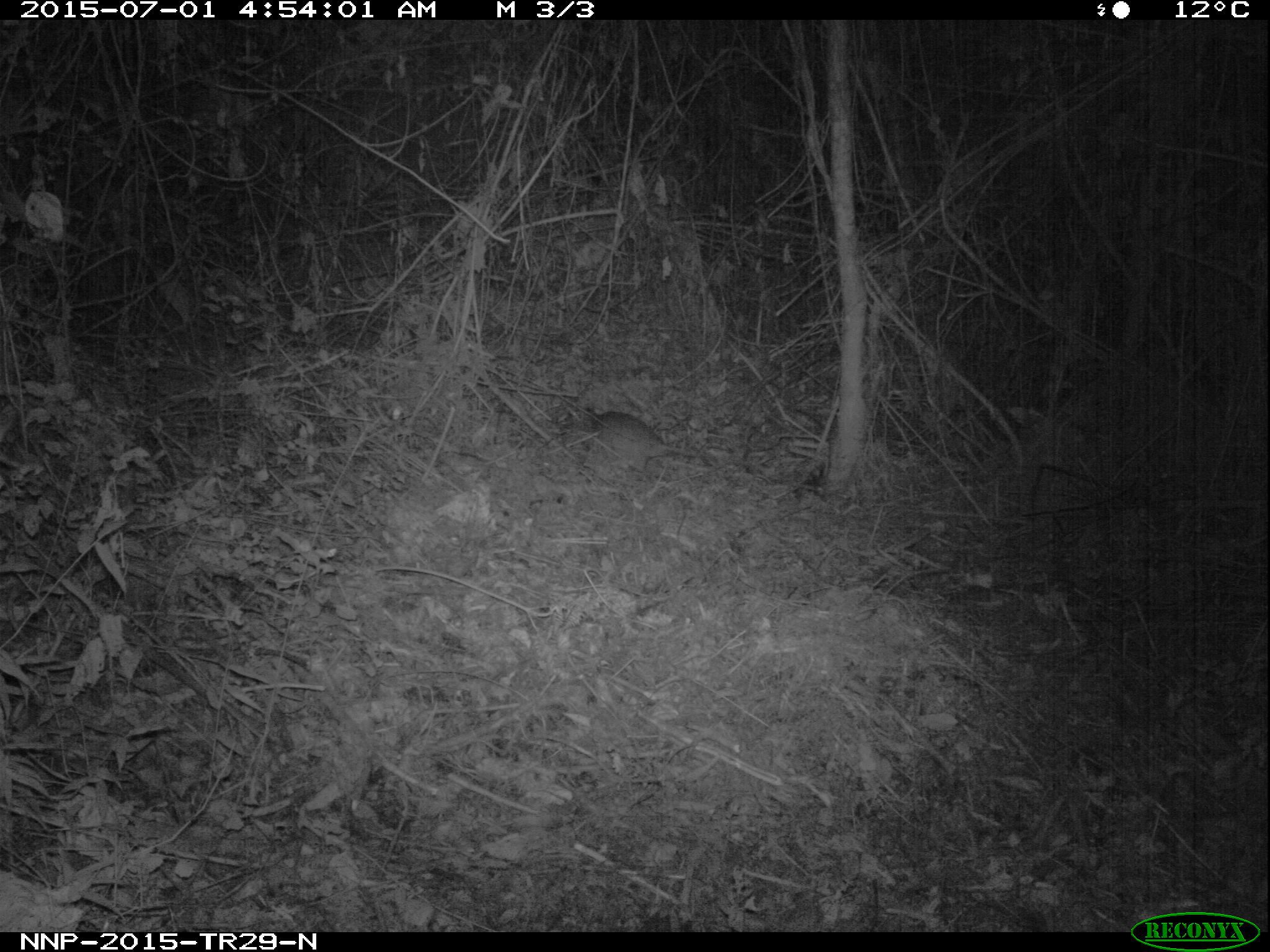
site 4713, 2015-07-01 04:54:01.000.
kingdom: Animalia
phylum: Chordata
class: Mammalia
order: Rodentia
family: Nesomyidae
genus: Cricetomys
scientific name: Cricetomys gambianus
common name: african giant pouched rat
Cricetomys gambianus (african giant pouched rat), count 1.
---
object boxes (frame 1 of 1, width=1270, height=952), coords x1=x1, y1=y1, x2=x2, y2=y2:
cricetomys gambianus: x1=559, y1=405, x2=709, y2=481